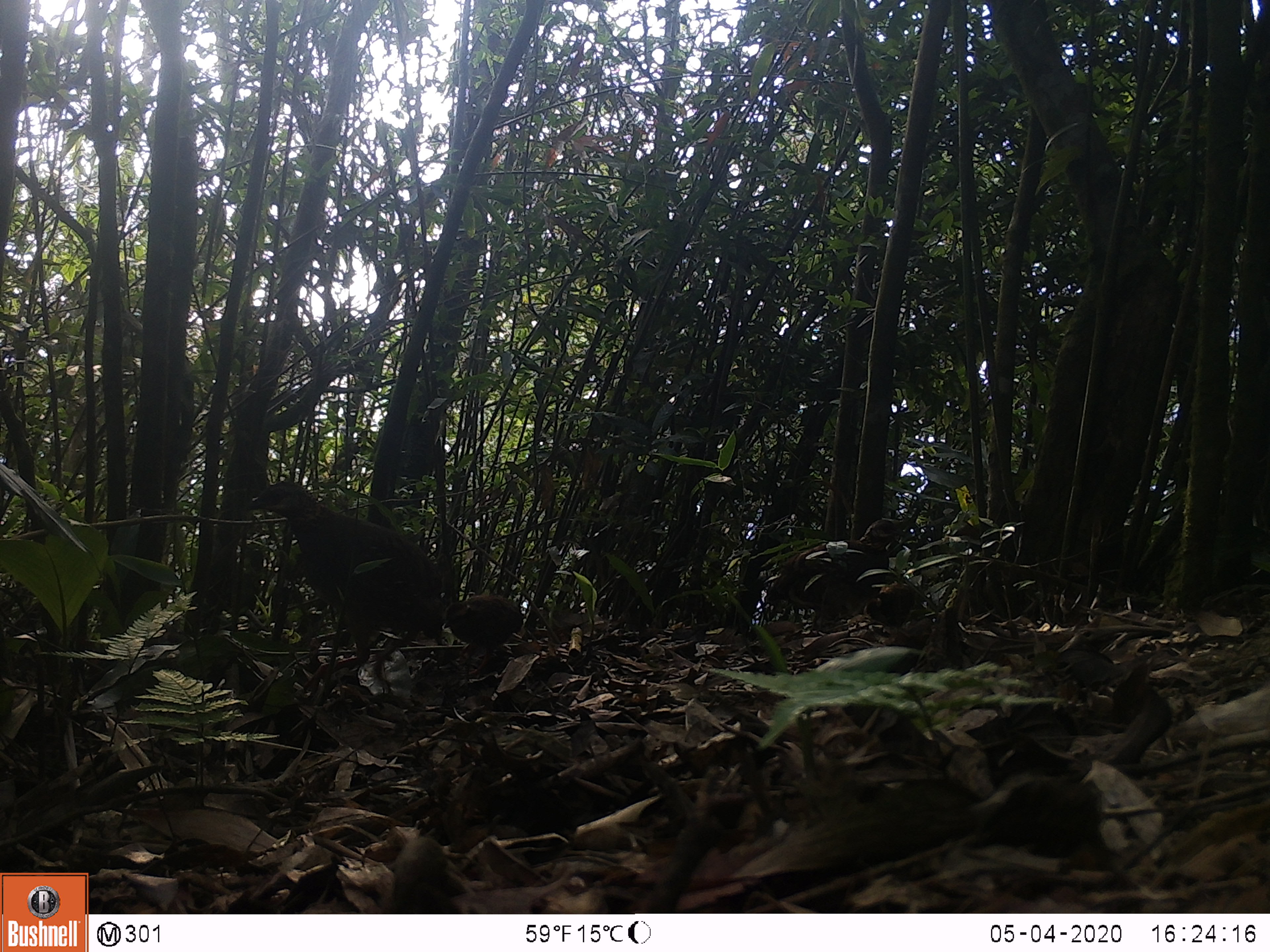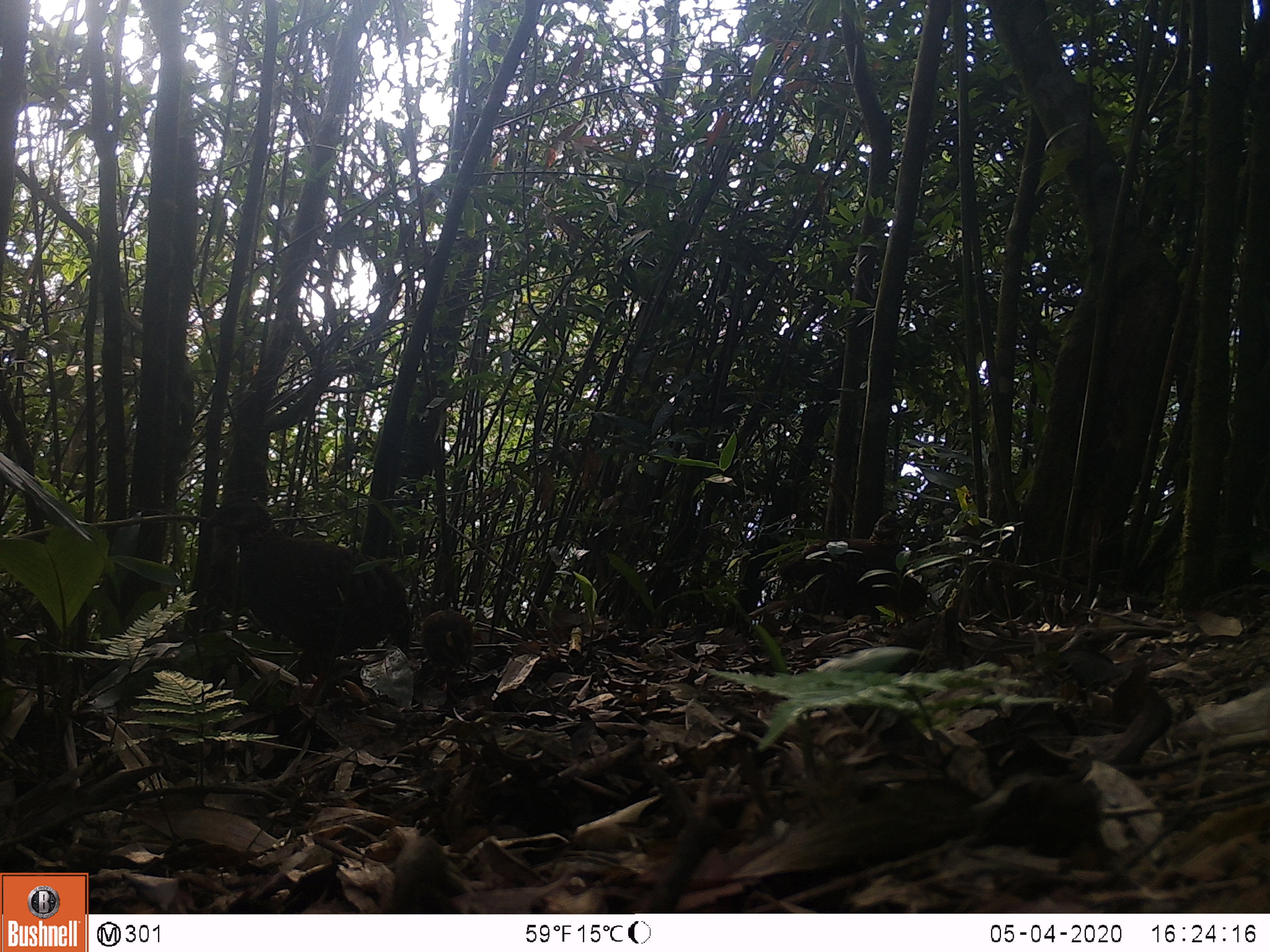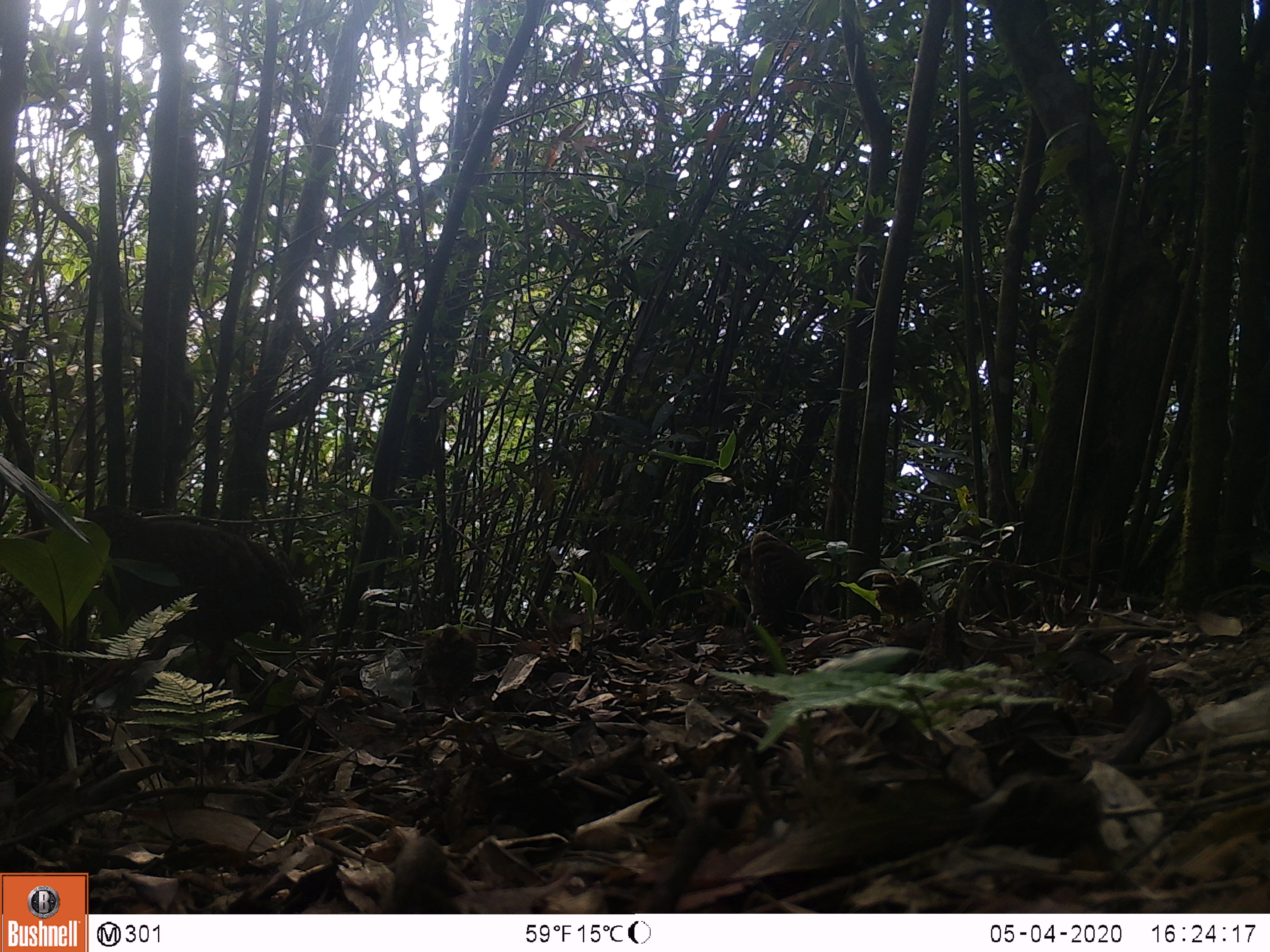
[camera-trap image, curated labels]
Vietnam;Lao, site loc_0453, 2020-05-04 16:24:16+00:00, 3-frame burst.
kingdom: Animalia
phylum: Chordata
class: Aves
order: Galliformes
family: Phasianidae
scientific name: Phasianidae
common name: partridge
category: unidentified partridge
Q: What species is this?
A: Unidentified partridge (partridge) (Phasianidae).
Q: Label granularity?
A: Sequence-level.